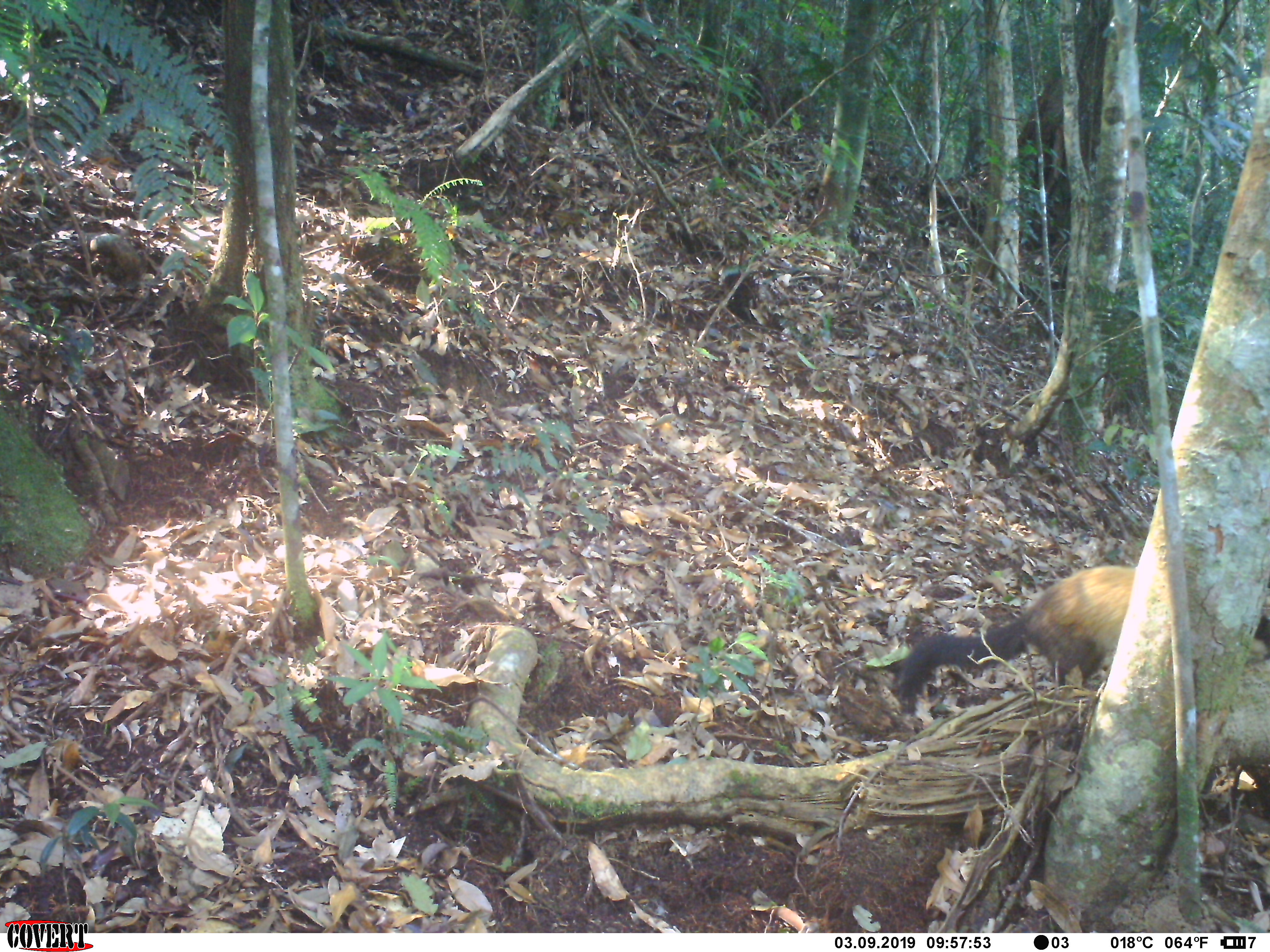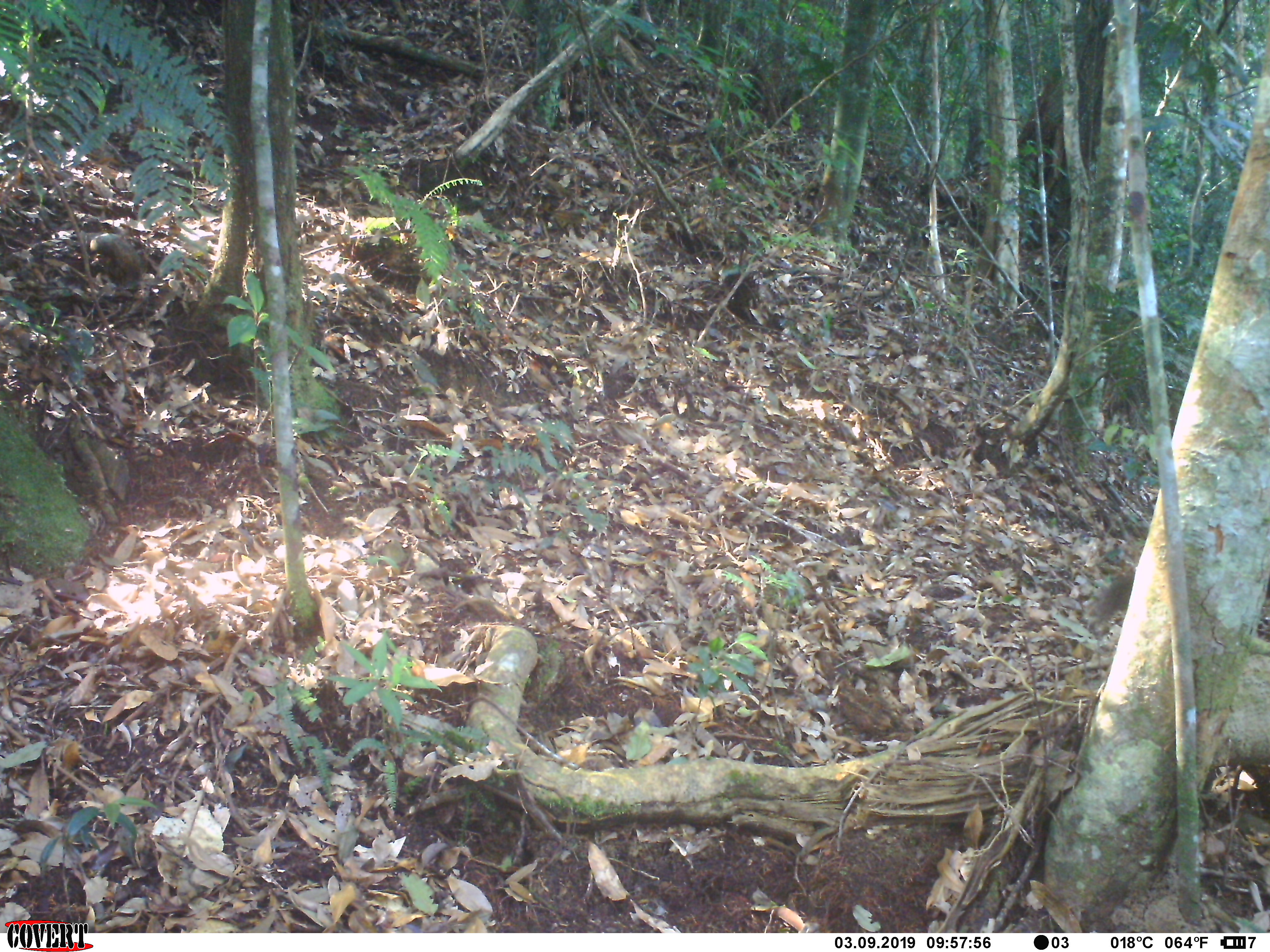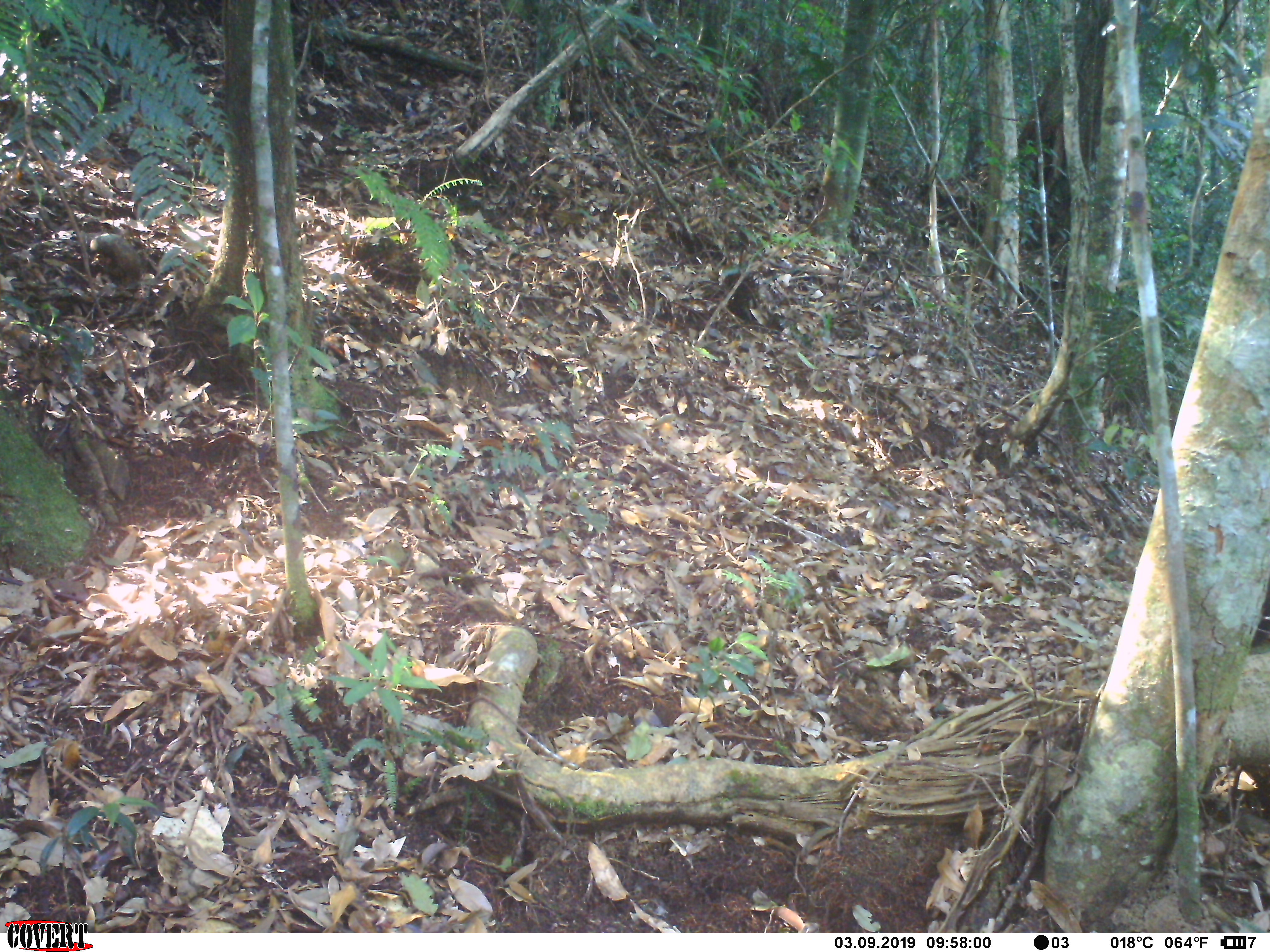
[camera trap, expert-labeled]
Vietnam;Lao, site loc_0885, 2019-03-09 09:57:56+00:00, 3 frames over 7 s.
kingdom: Animalia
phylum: Chordata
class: Mammalia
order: Carnivora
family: Mustelidae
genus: Martes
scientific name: Martes flavigula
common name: yellow-throated marten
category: yellow throated marten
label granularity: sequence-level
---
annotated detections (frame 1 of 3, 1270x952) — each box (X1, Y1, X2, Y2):
yellow throated marten: (887, 561, 1270, 726)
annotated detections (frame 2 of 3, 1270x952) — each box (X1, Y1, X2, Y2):
yellow throated marten: (1078, 558, 1151, 642)